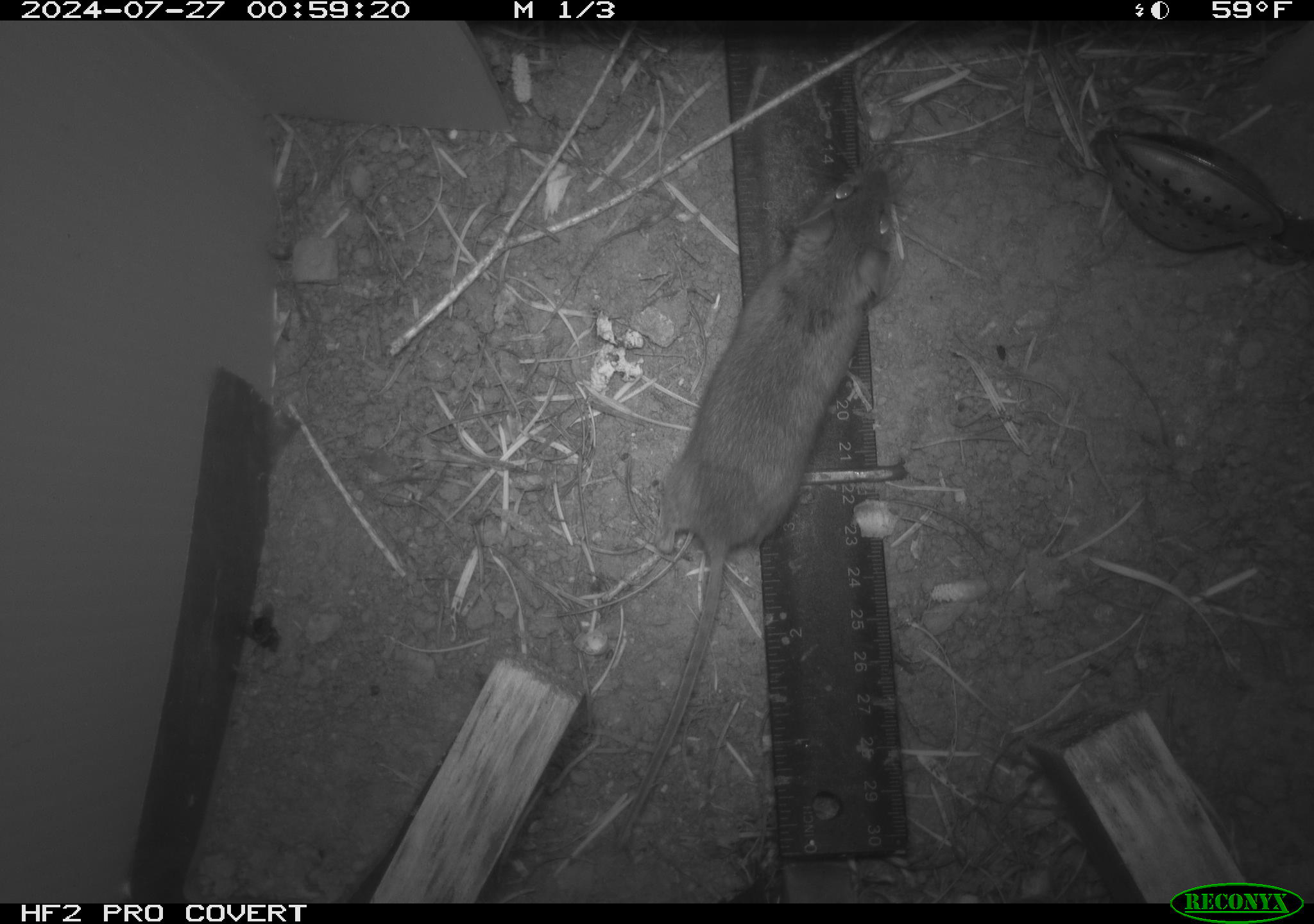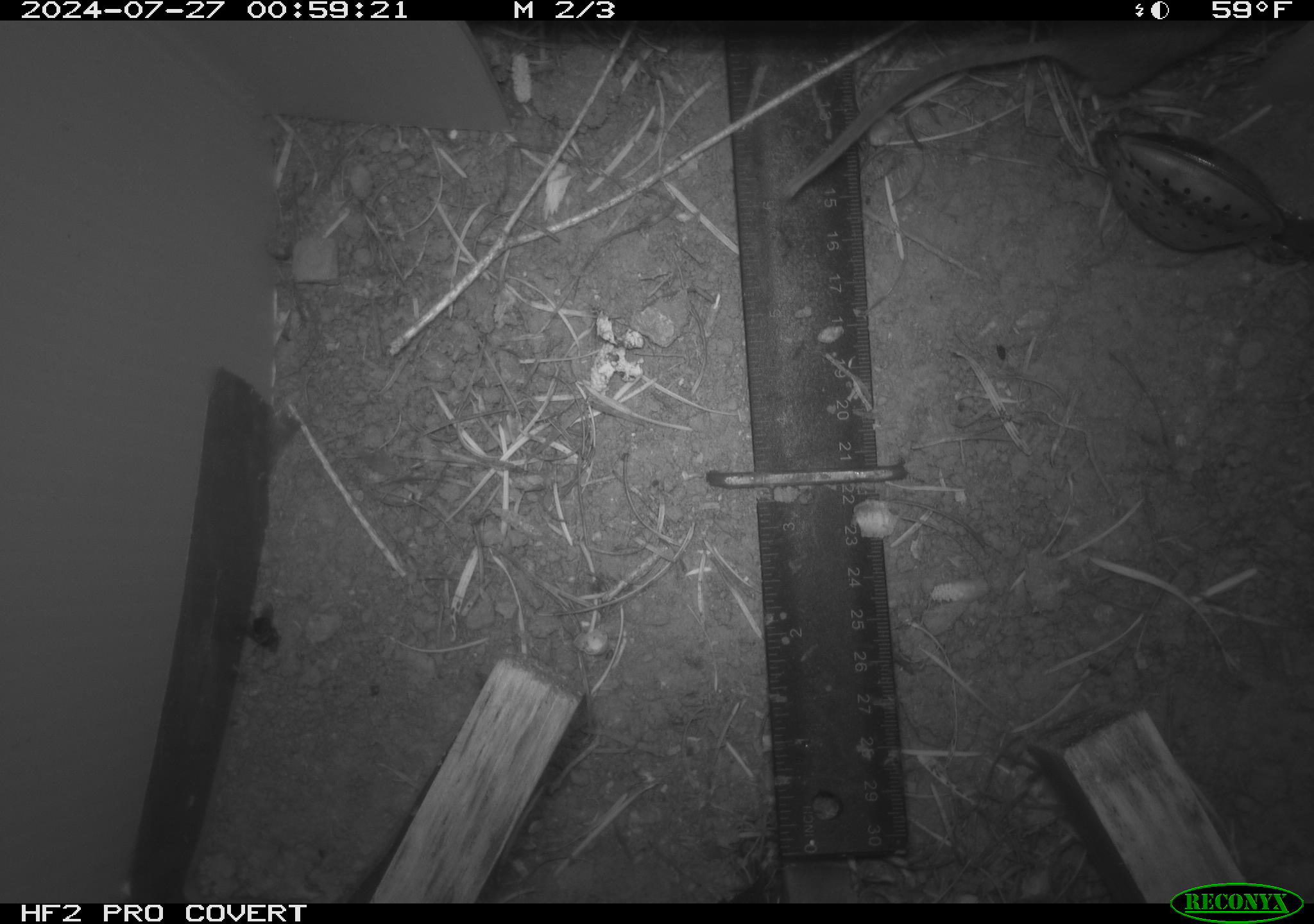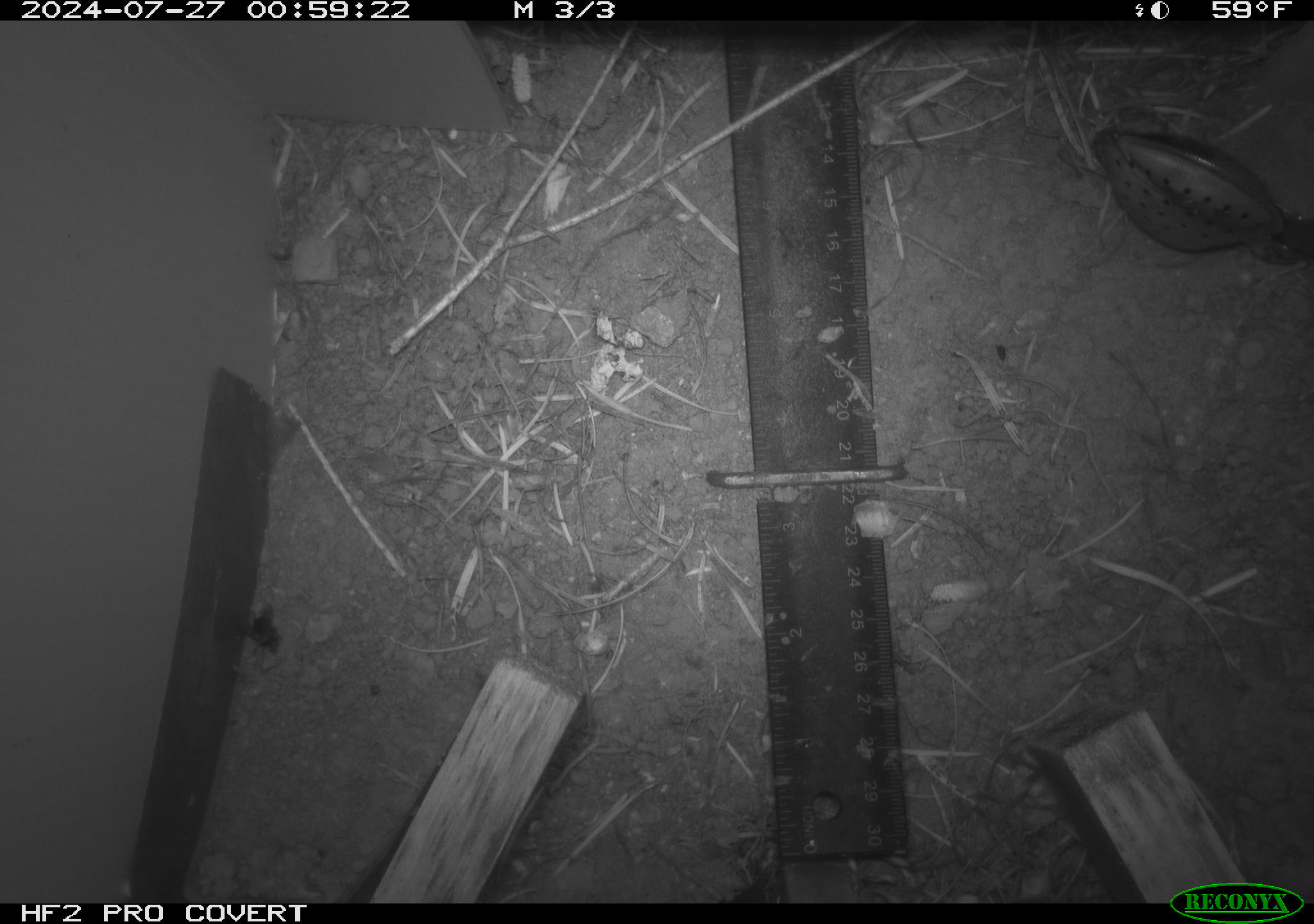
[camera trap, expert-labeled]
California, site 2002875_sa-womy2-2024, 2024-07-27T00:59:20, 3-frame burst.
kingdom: Animalia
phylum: Chordata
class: Mammalia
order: Rodentia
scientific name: Rodentia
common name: mouse species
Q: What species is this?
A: Mouse species (Rodentia).